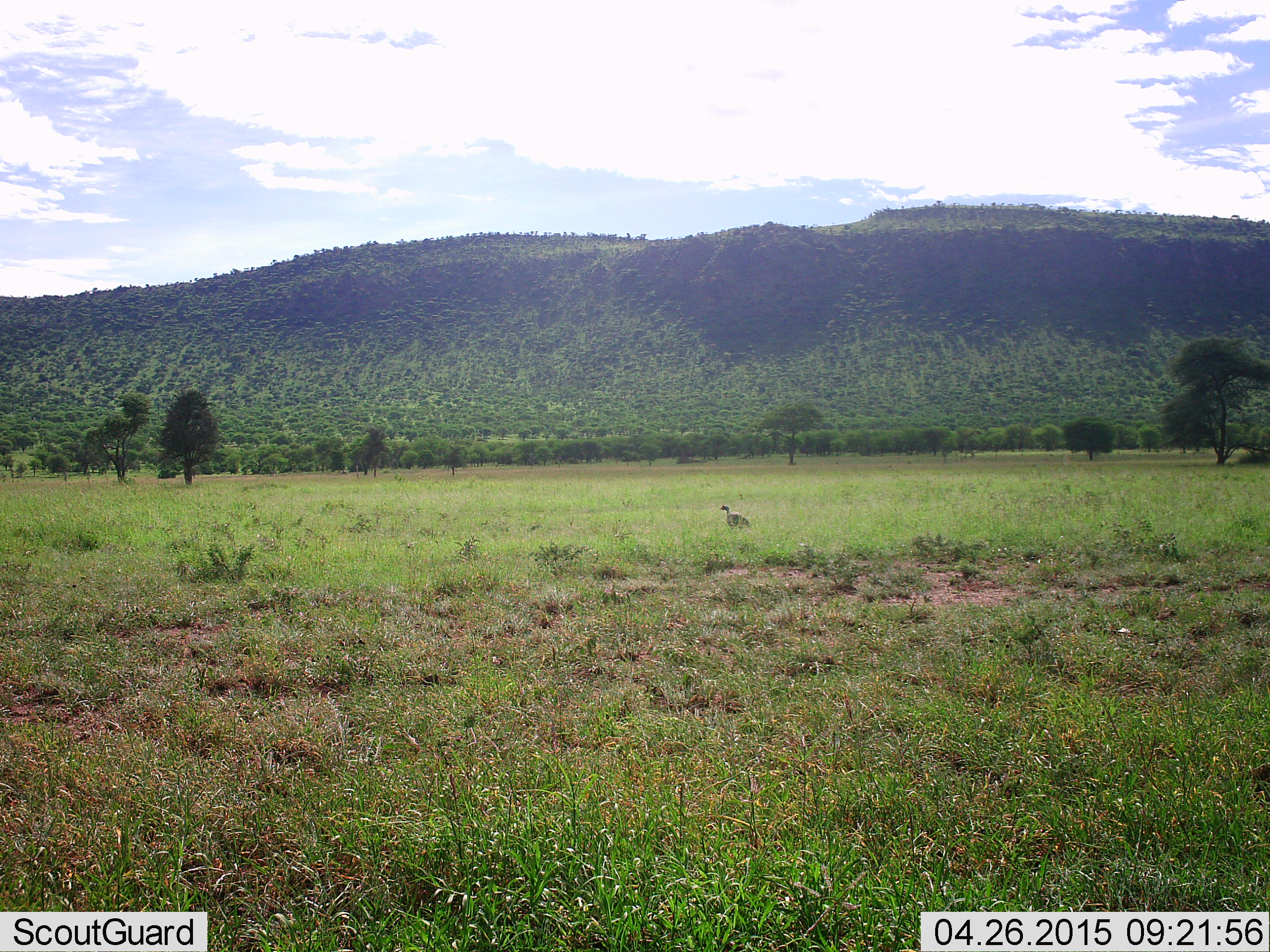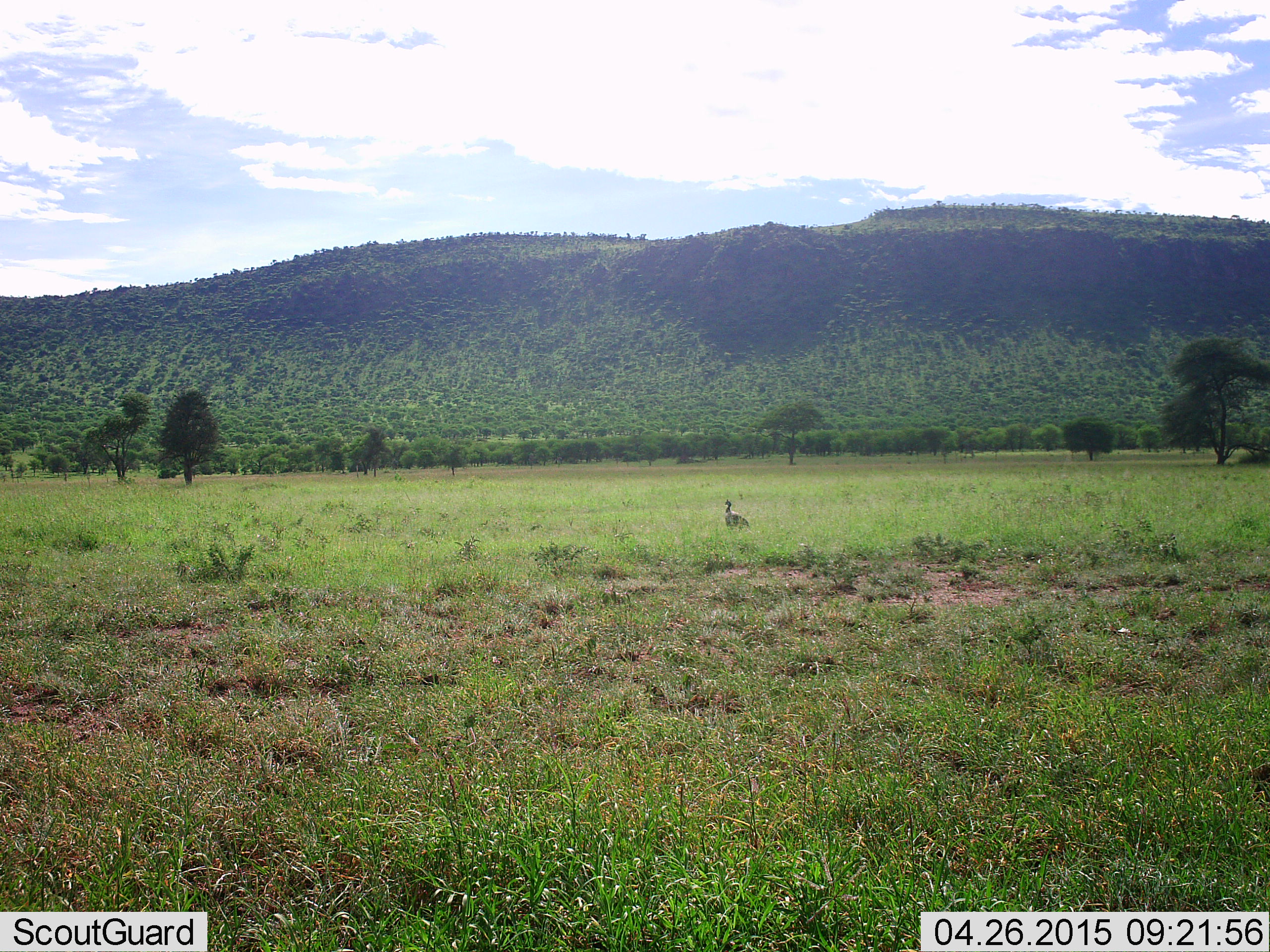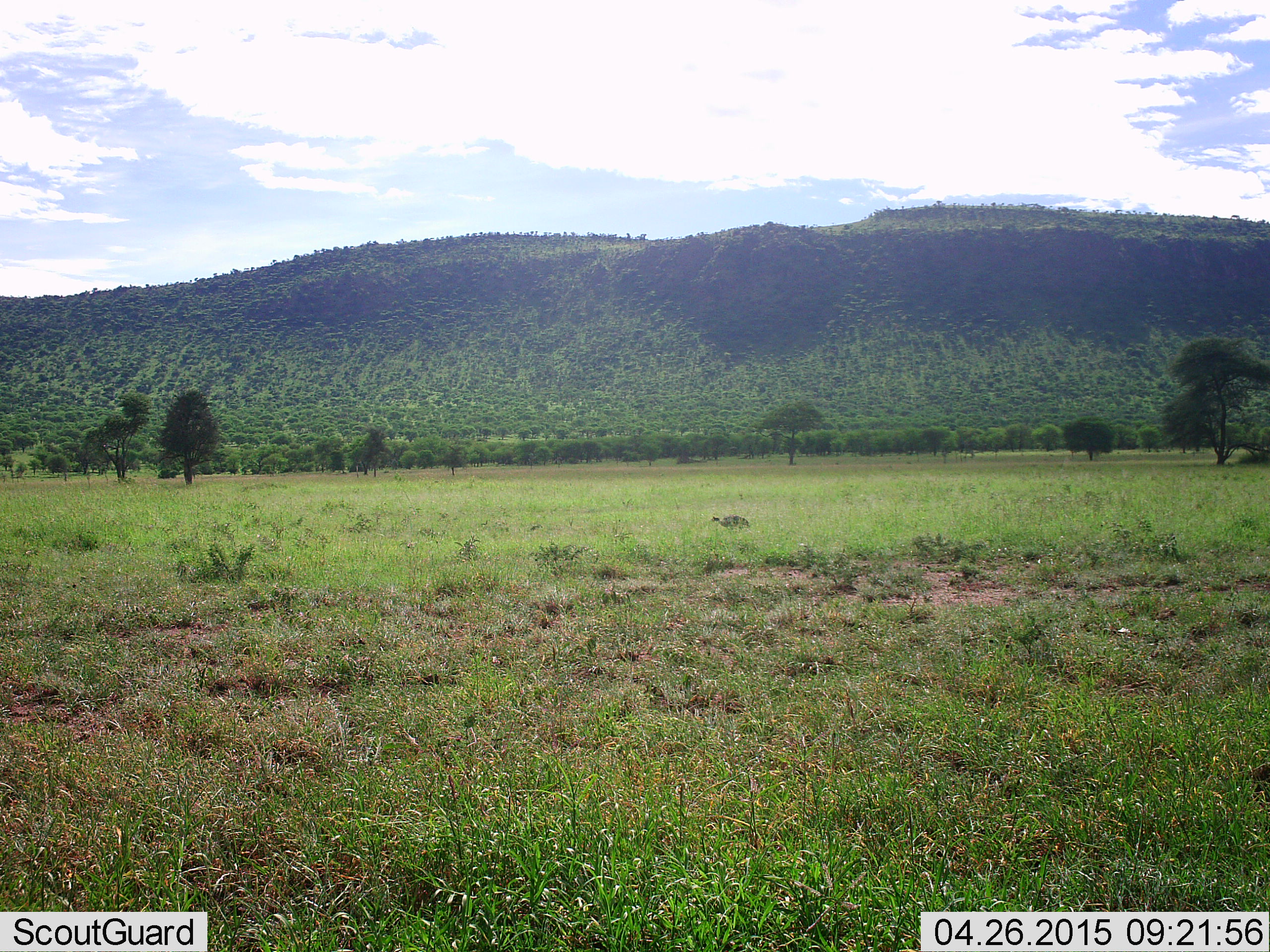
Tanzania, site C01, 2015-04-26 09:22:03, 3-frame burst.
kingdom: Animalia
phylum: Chordata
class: Aves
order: Galliformes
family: Numididae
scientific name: Numididae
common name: guinea fowl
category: guineafowl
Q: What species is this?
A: Guineafowl (guinea fowl) (Numididae).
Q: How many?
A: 1.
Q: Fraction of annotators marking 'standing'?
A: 50%.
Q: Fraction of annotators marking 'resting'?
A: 0%.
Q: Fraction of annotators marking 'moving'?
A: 30%.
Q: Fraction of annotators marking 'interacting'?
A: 0%.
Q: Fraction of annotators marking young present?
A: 0%.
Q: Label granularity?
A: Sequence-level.